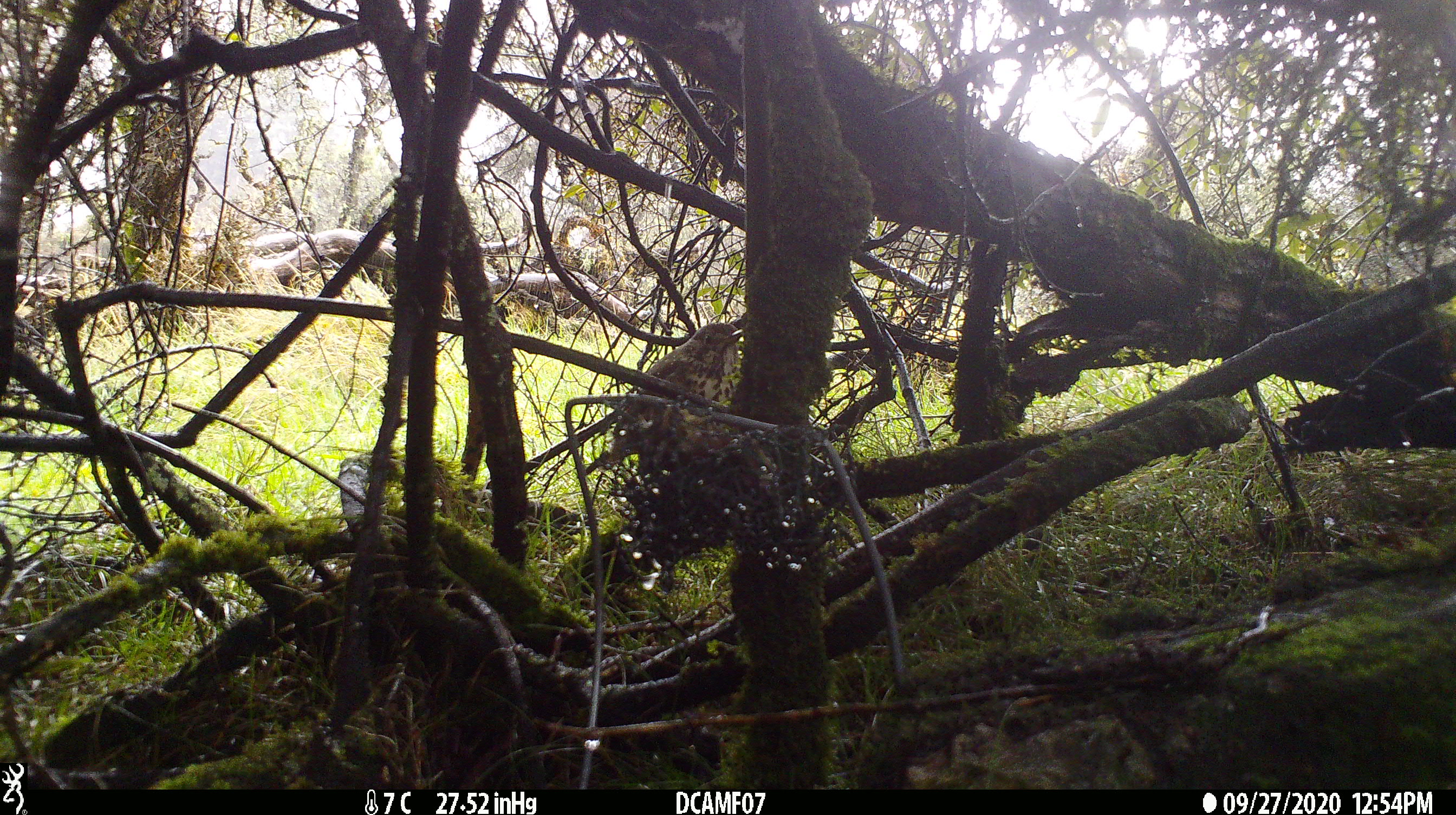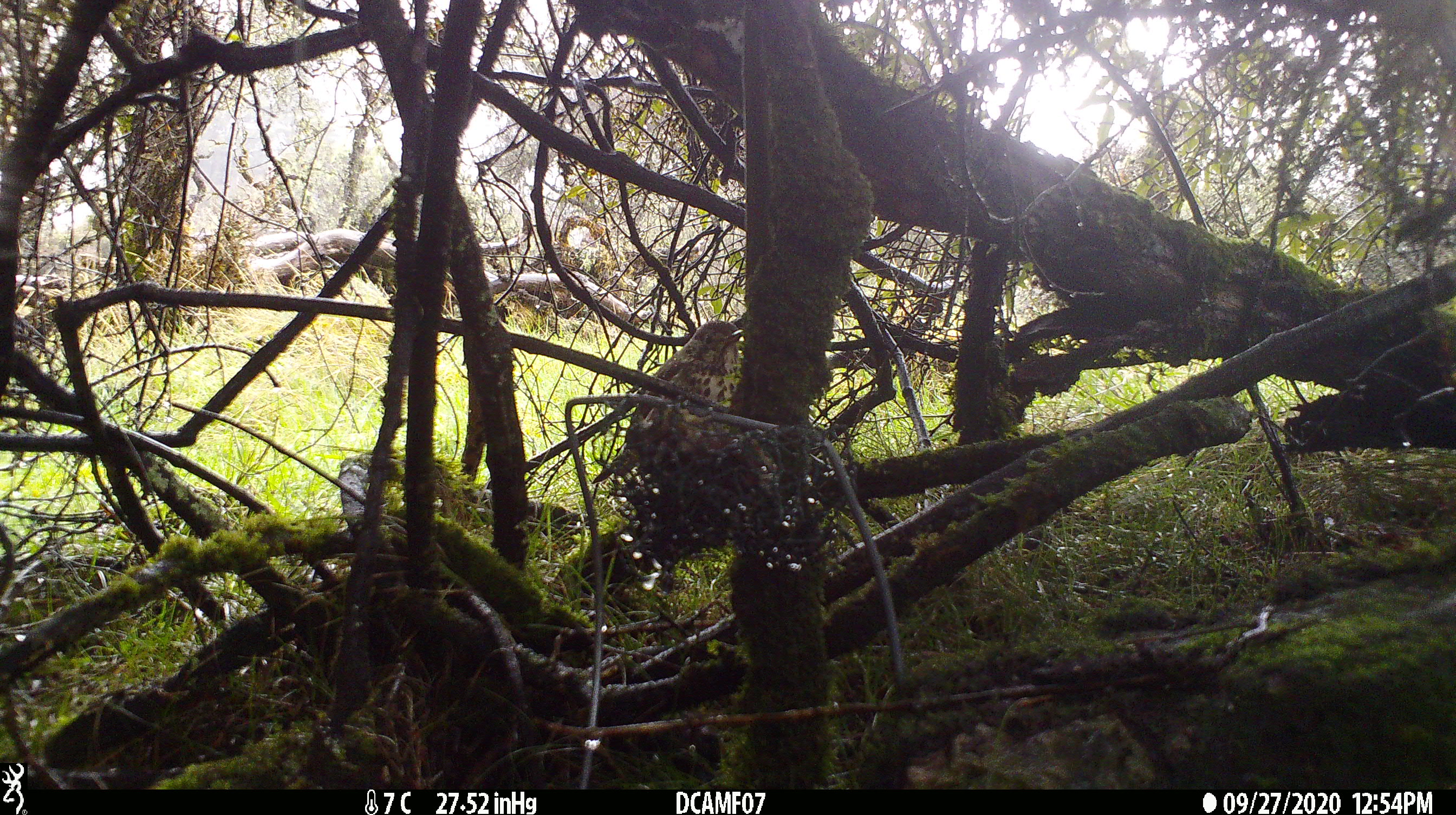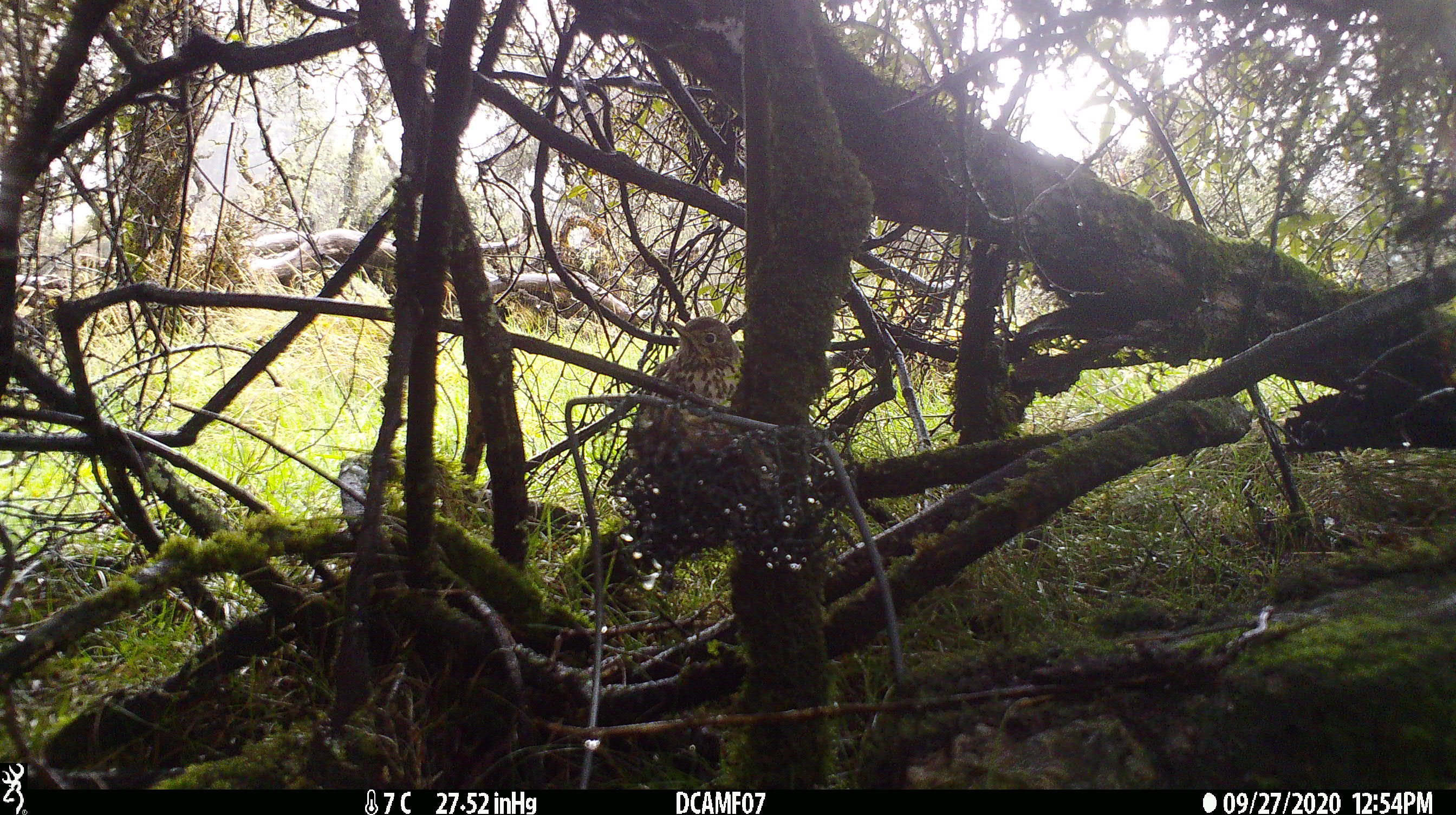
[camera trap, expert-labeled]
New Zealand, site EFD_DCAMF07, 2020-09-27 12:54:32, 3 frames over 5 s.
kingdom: Animalia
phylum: Chordata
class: Aves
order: Passeriformes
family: Turdidae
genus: Turdus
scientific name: Turdus philomelos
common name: song thrush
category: thrush